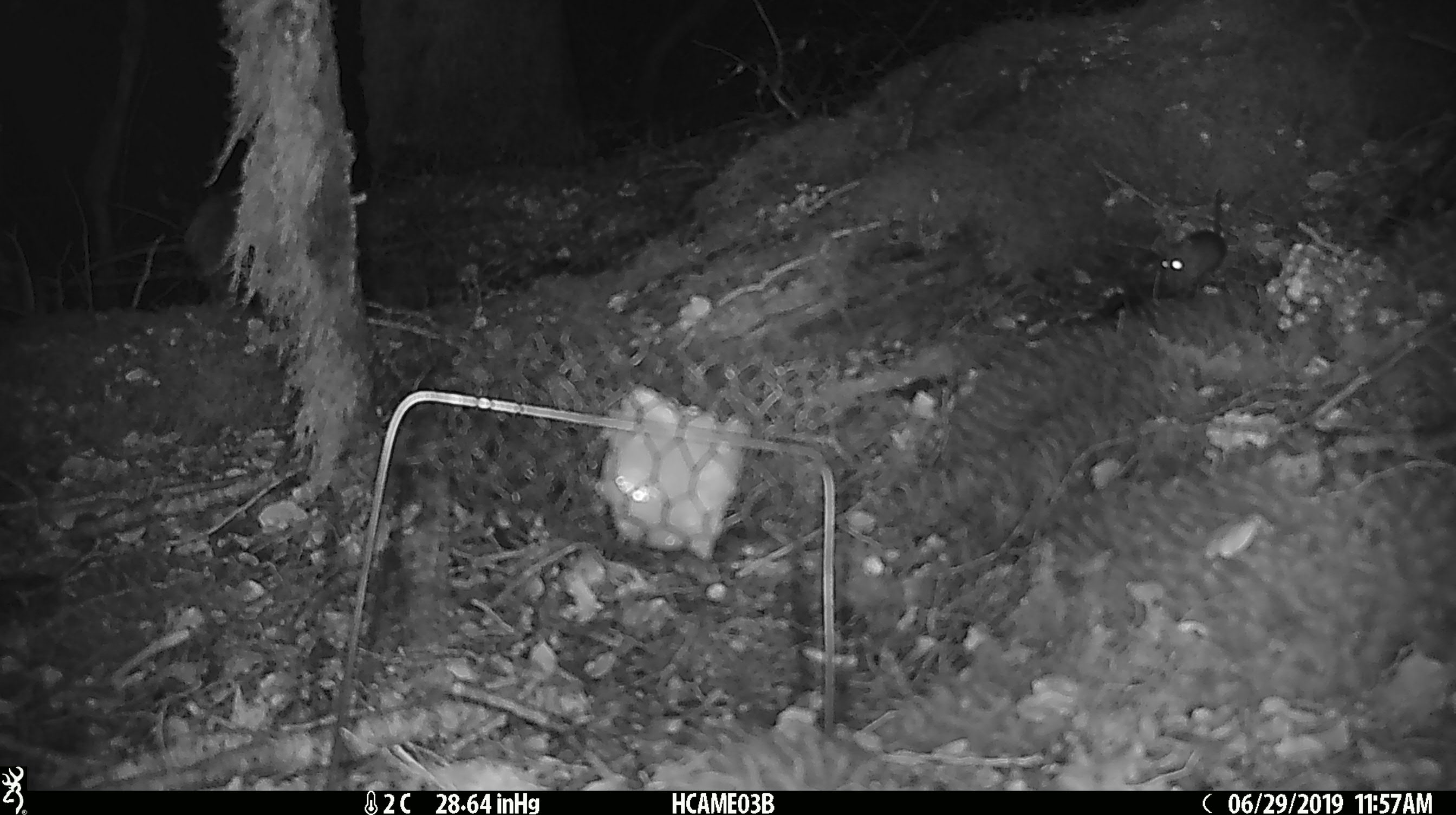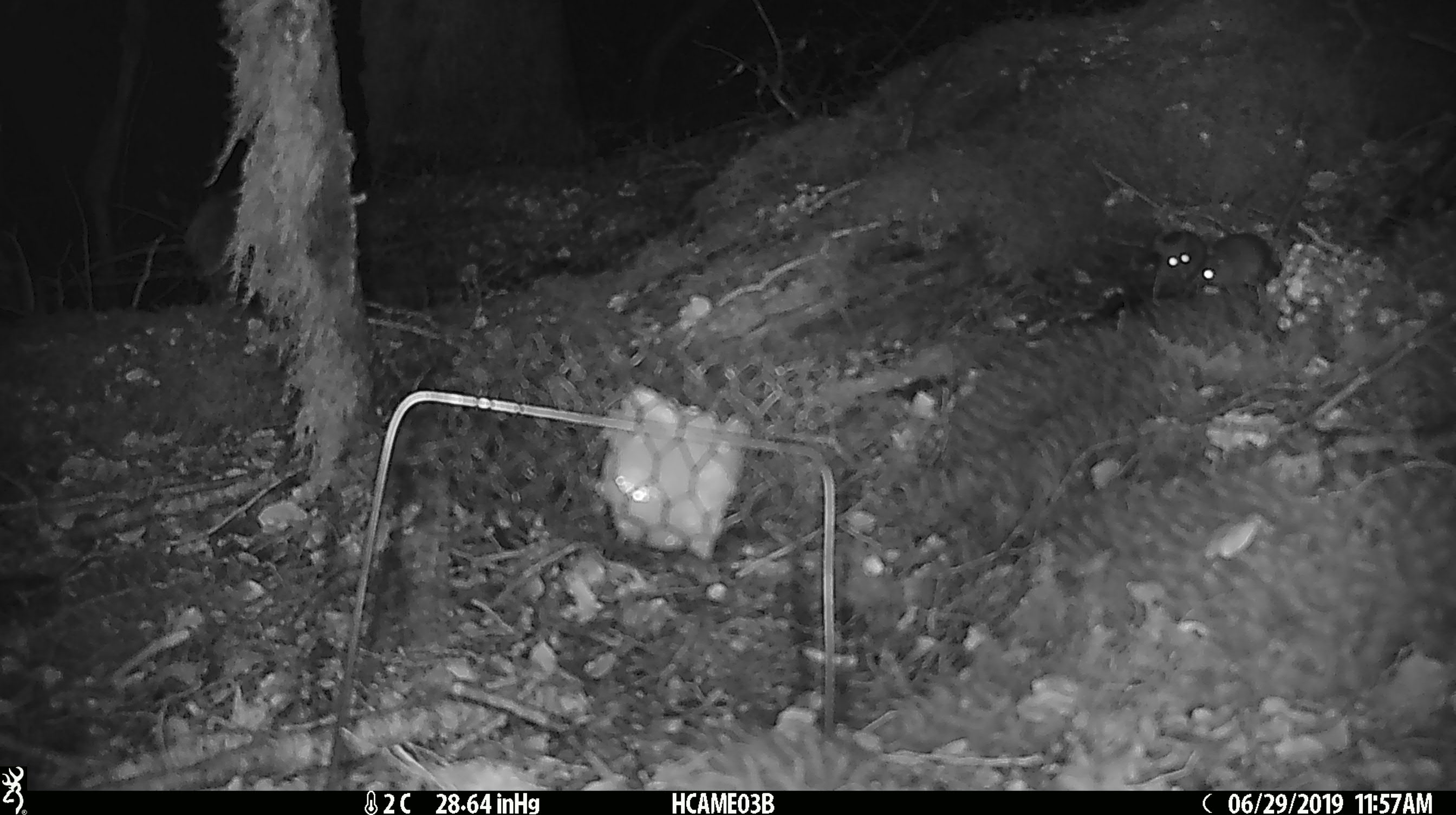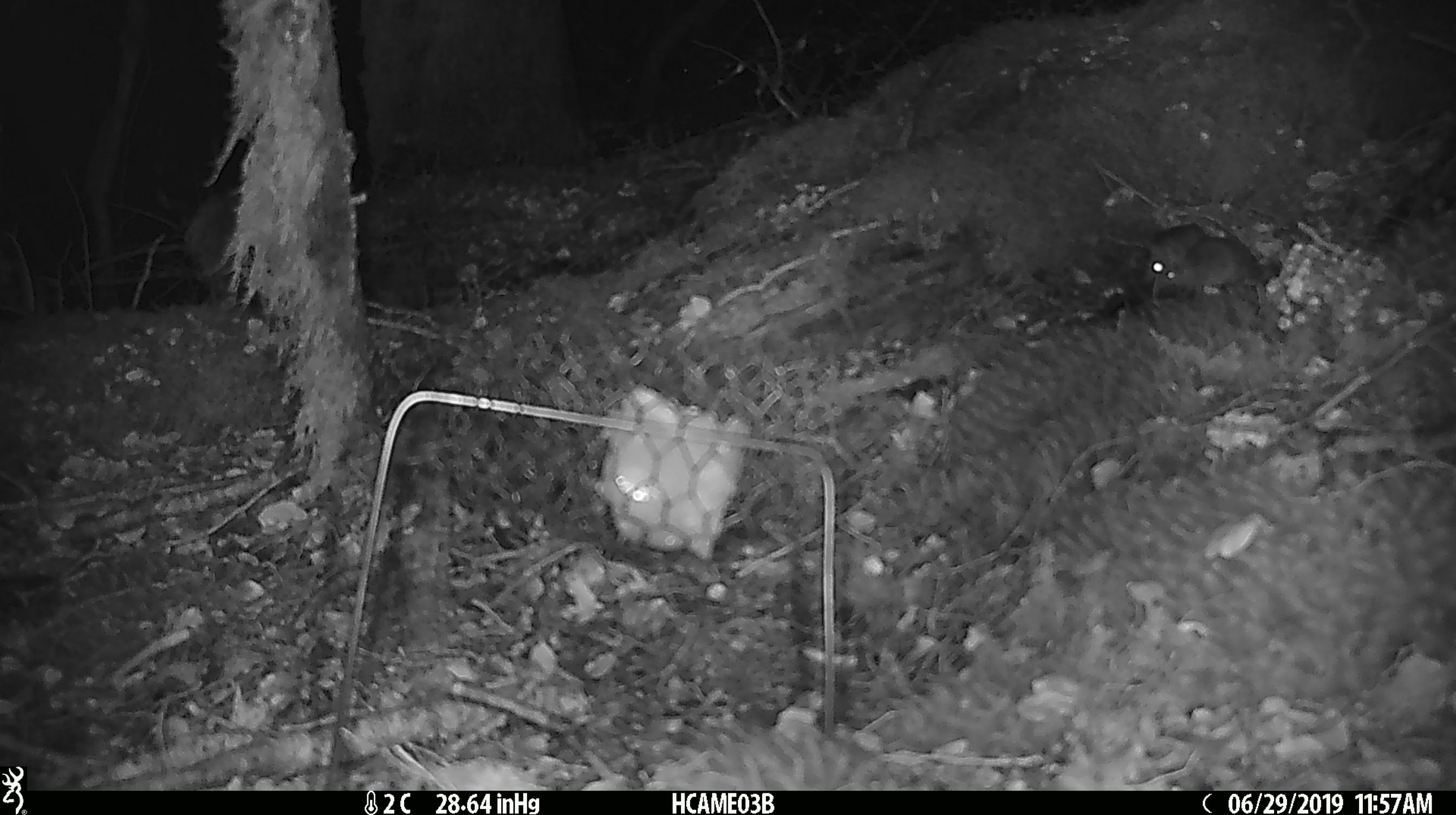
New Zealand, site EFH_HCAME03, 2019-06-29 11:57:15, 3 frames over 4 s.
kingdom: Animalia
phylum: Chordata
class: Mammalia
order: Rodentia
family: Muridae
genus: Mus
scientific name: Mus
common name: mouse